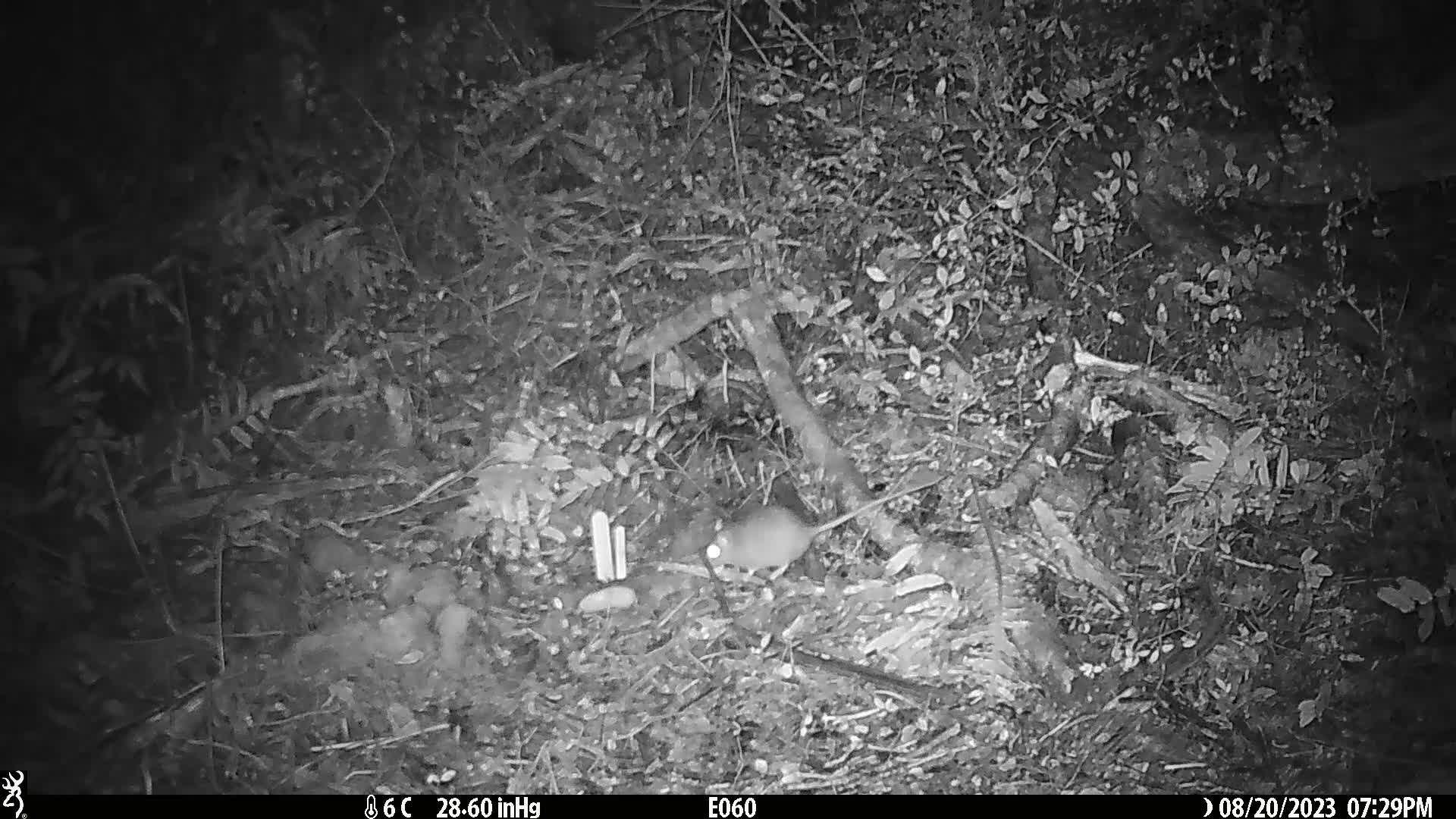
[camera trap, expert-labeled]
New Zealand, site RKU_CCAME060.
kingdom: Animalia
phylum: Chordata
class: Mammalia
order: Rodentia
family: Muridae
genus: Rattus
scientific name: Rattus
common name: rat